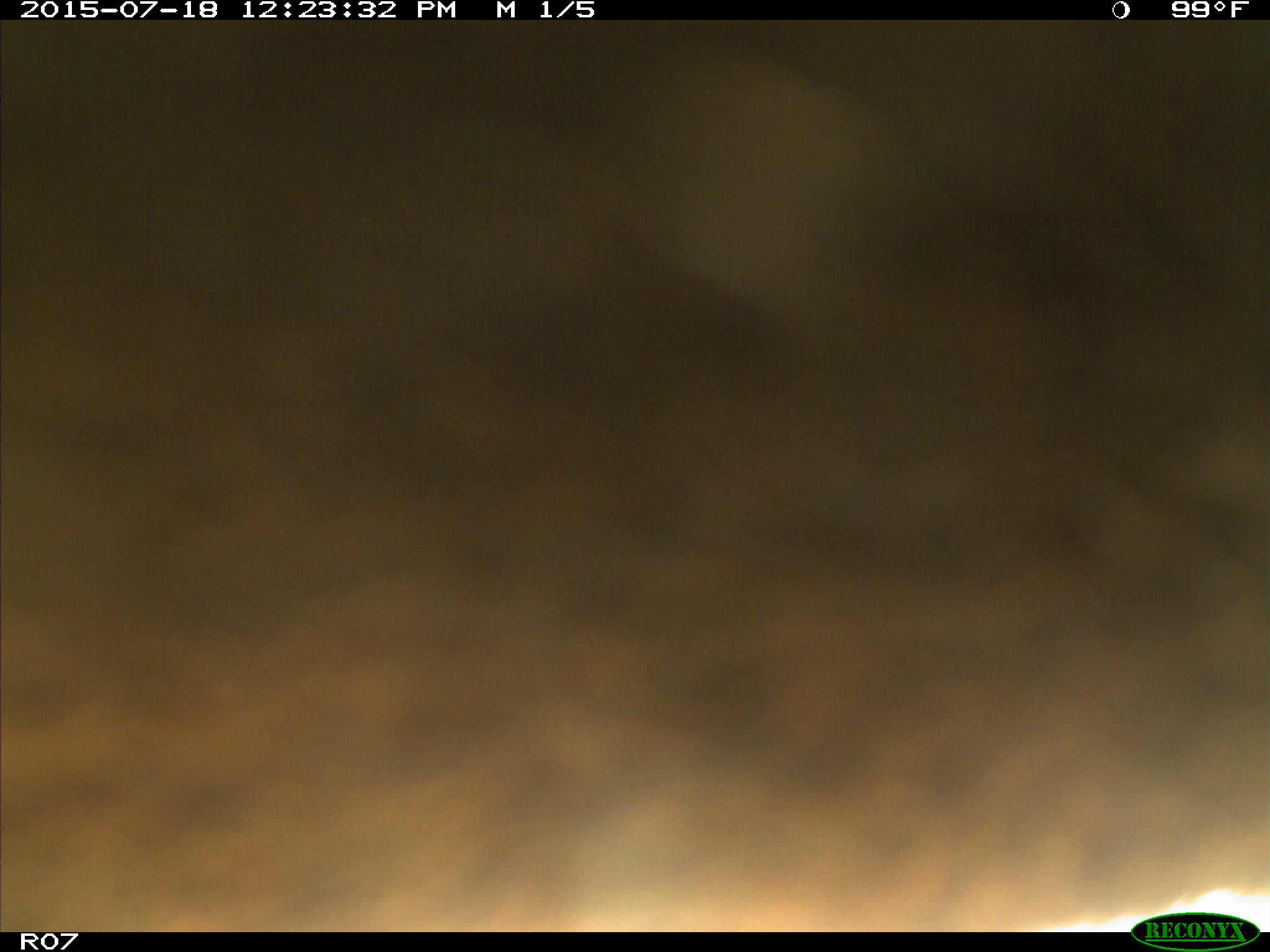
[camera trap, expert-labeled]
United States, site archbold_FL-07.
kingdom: Animalia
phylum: Chordata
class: Mammalia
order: Artiodactyla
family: Bovidae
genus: Bos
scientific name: Bos taurus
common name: domestic cow